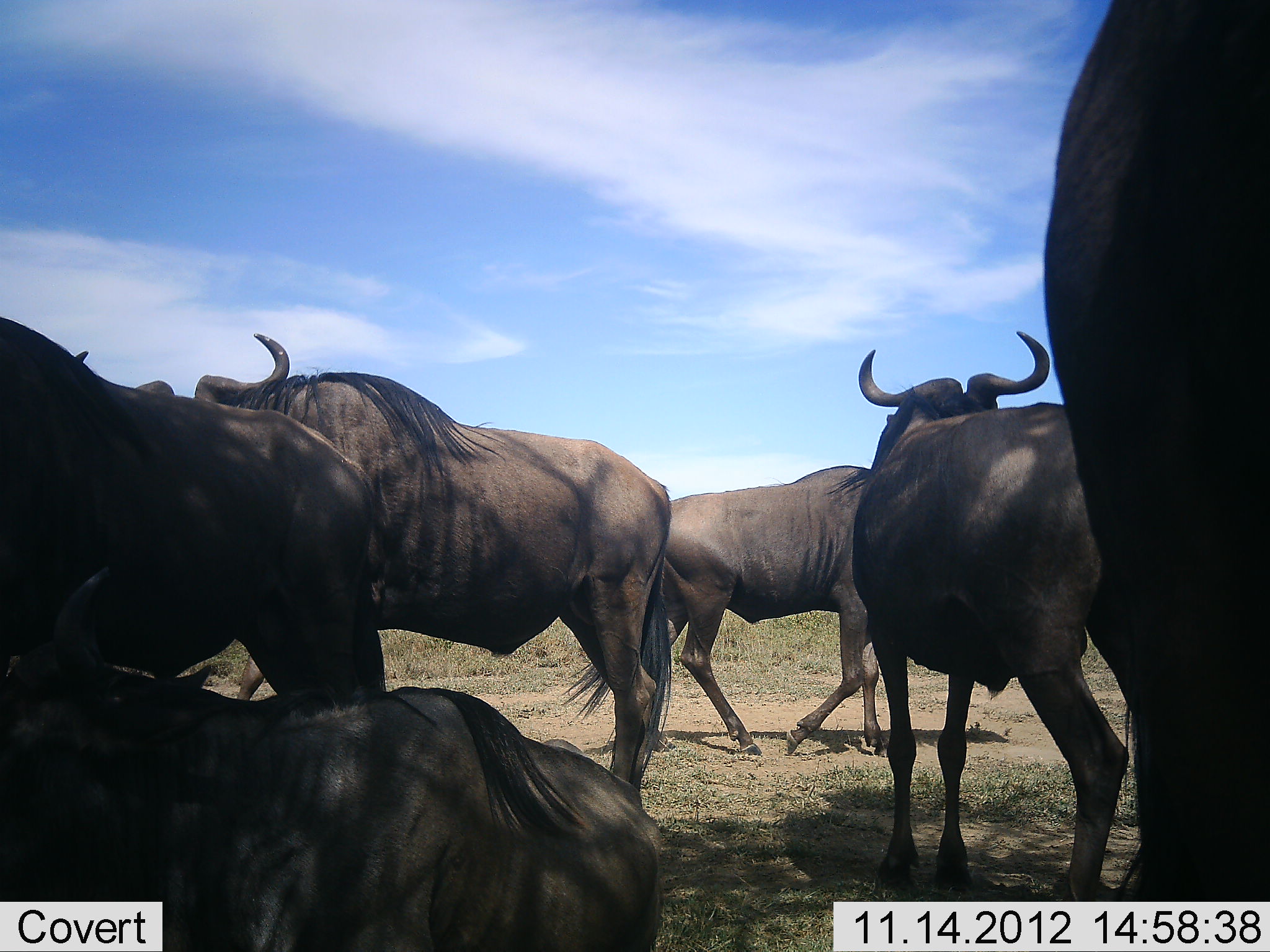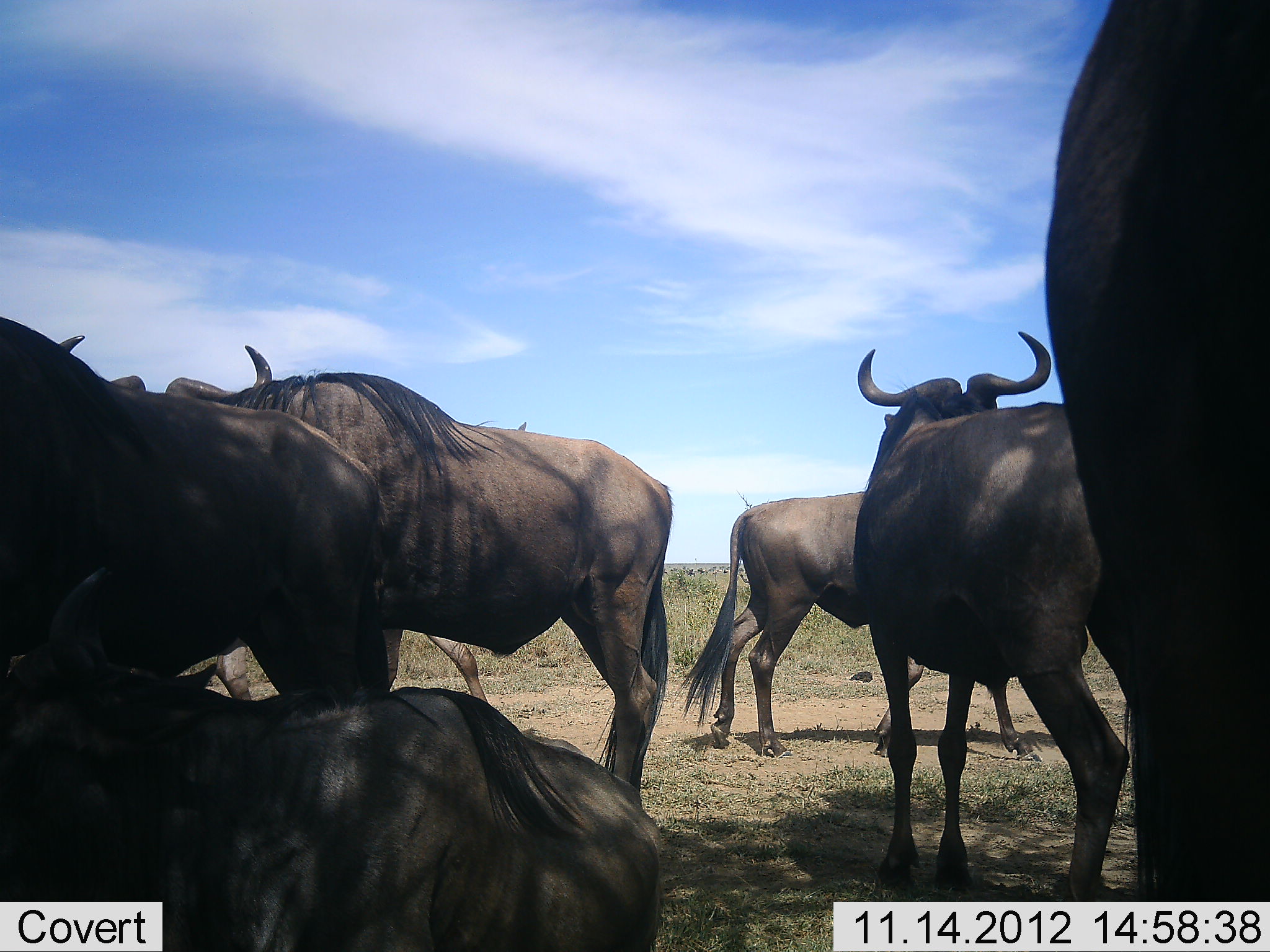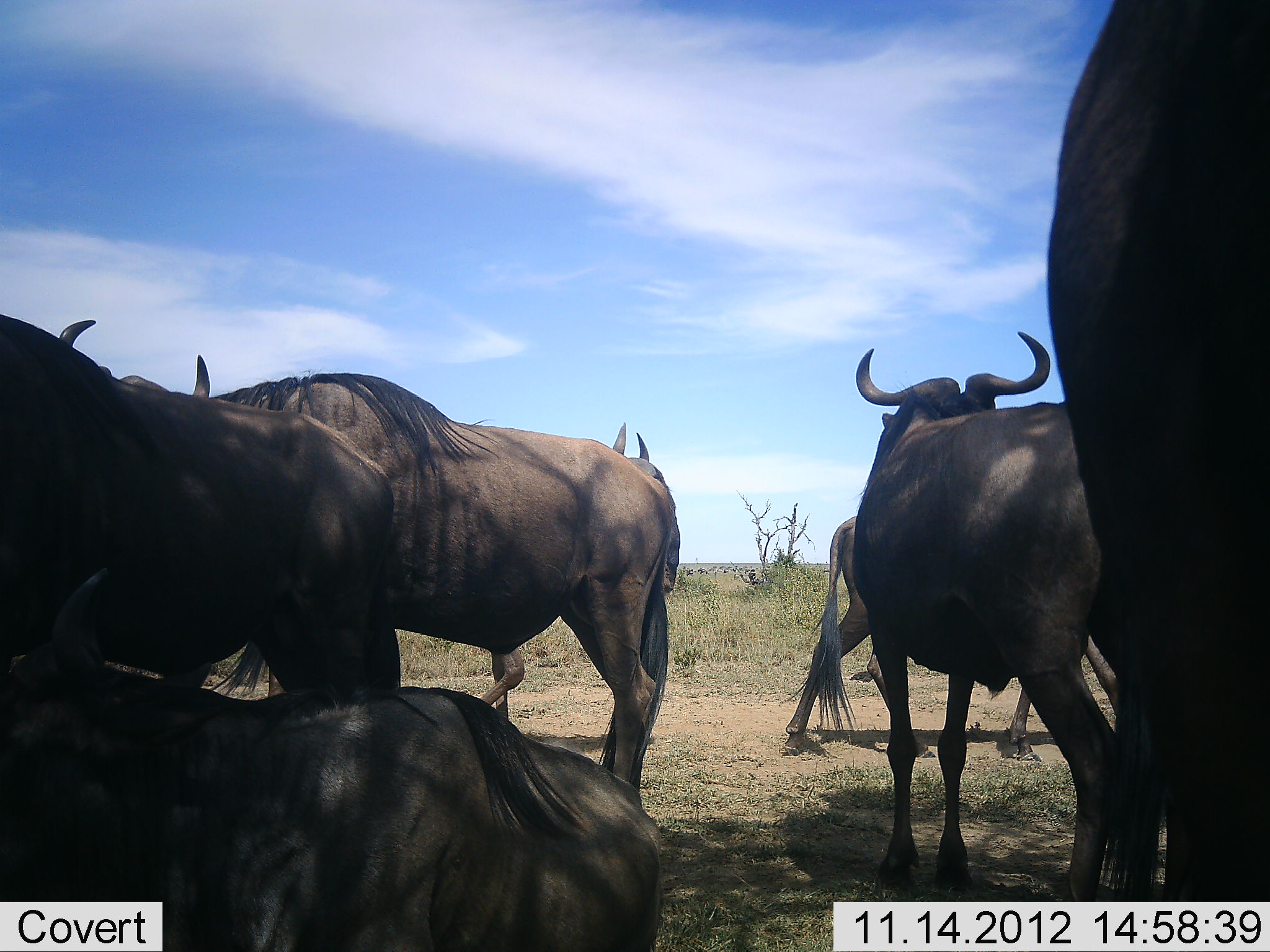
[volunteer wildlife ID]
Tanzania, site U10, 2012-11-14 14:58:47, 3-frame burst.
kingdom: Animalia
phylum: Chordata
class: Mammalia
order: Artiodactyla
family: Bovidae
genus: Connochaetes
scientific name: Connochaetes taurinus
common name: blue wildebeest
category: wildebeest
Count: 7.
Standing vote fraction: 60%.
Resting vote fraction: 100%.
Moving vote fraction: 60%.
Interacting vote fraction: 10%.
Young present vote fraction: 0%.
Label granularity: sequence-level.